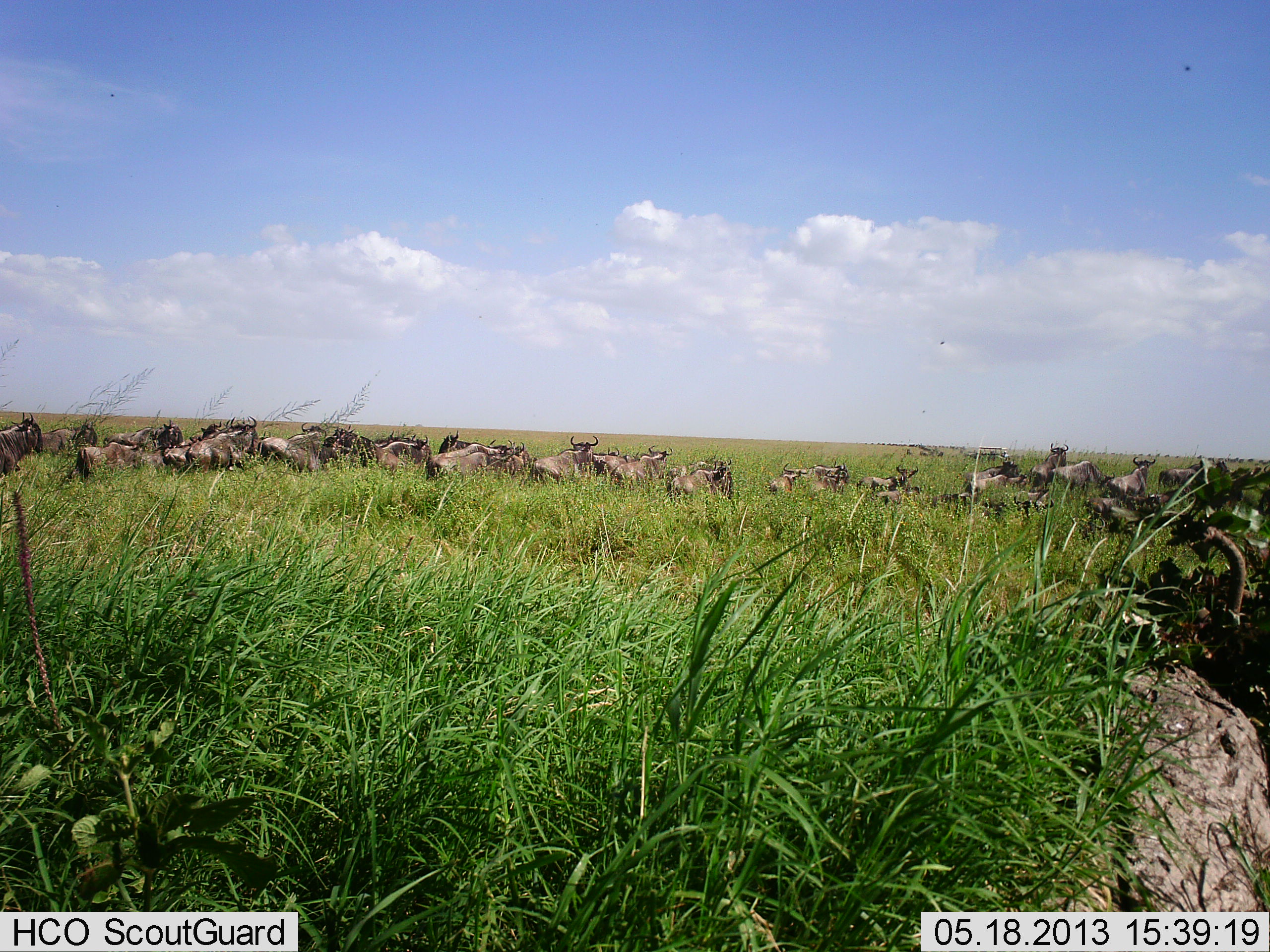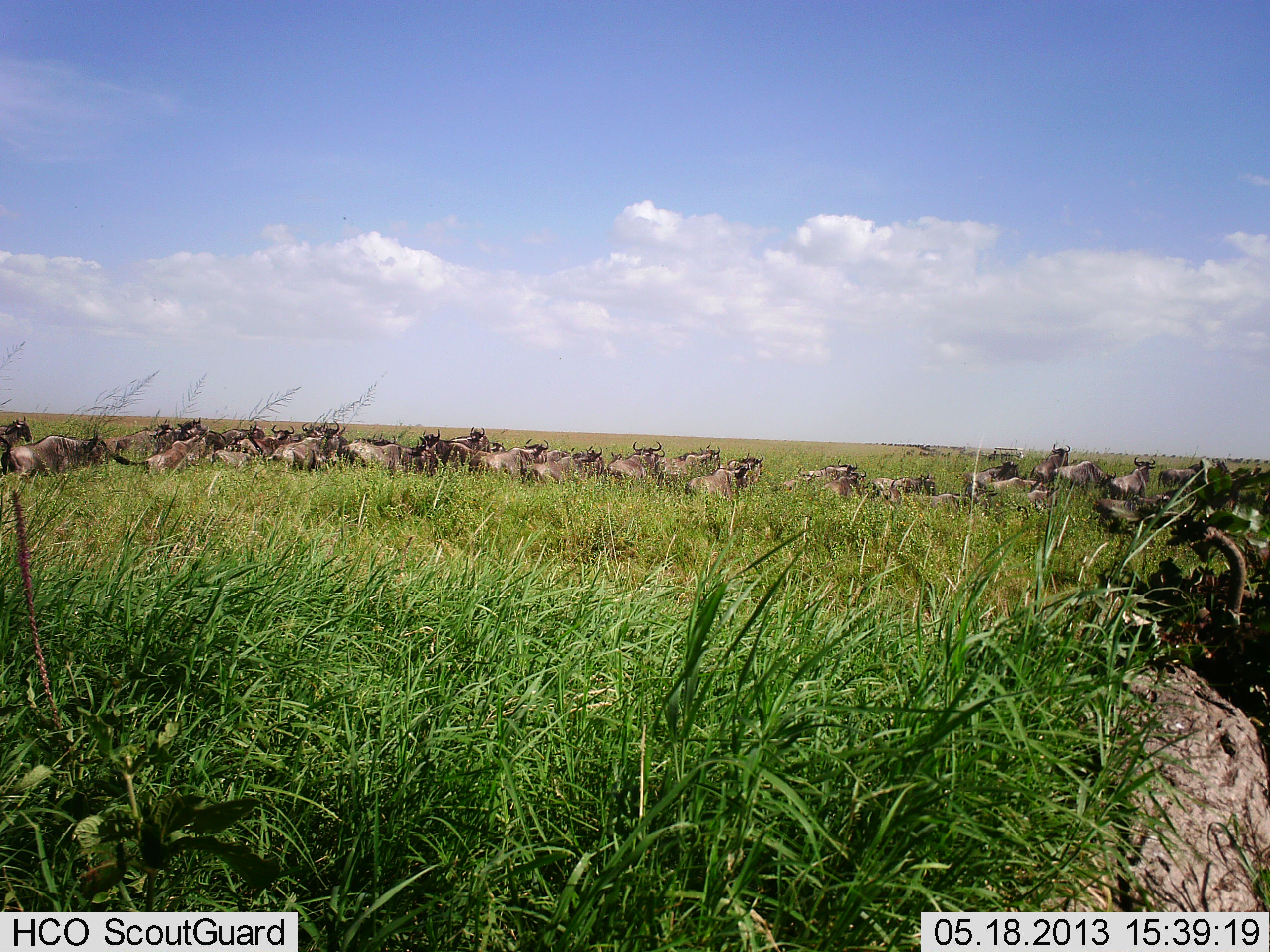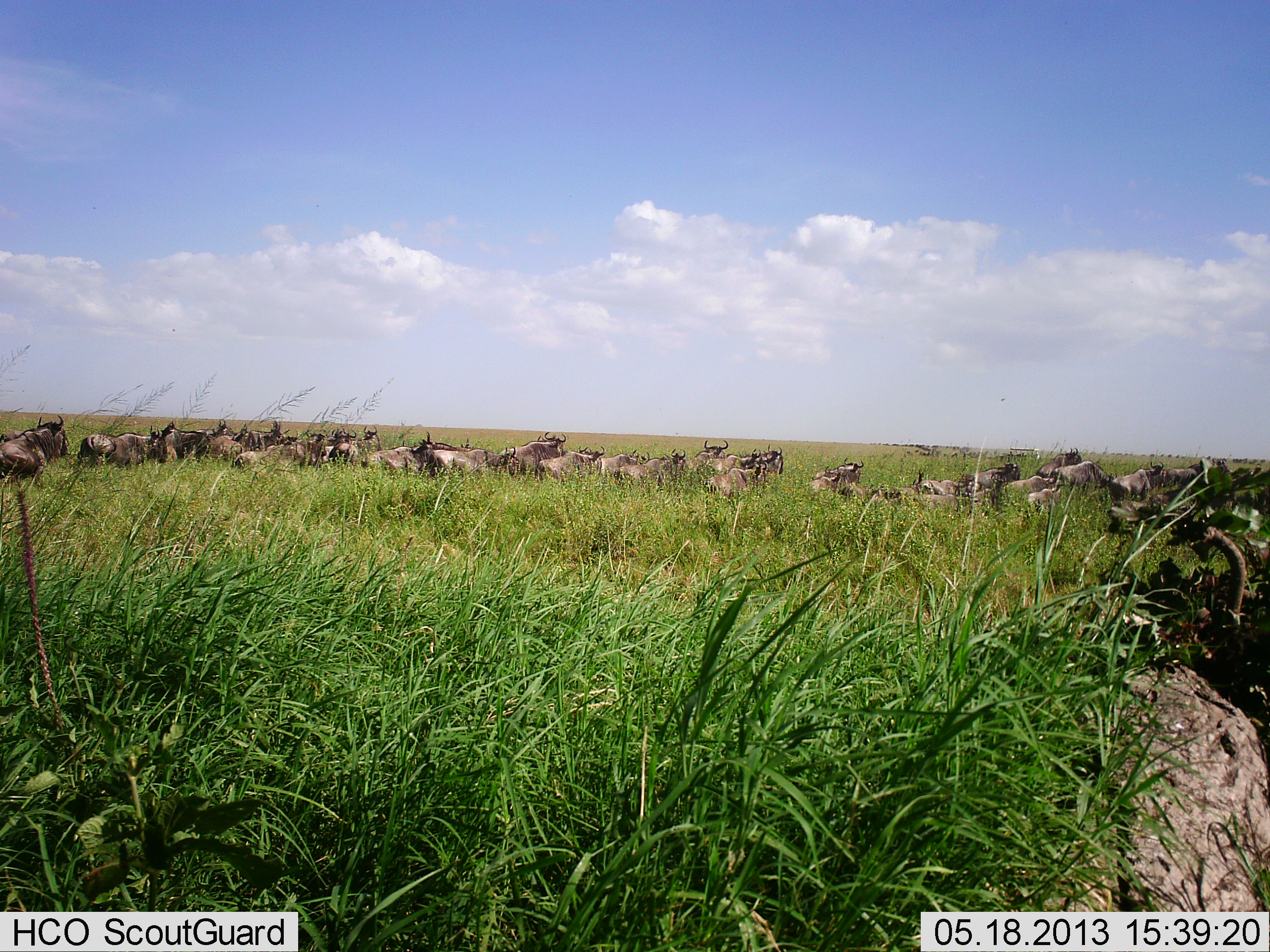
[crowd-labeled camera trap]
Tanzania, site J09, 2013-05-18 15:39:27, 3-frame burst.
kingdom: Animalia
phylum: Chordata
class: Mammalia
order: Artiodactyla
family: Bovidae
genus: Connochaetes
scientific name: Connochaetes taurinus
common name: blue wildebeest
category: wildebeest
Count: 11-50.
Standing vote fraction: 0%.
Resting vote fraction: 10%.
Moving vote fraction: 90%.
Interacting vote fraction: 0%.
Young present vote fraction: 0%.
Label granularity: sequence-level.